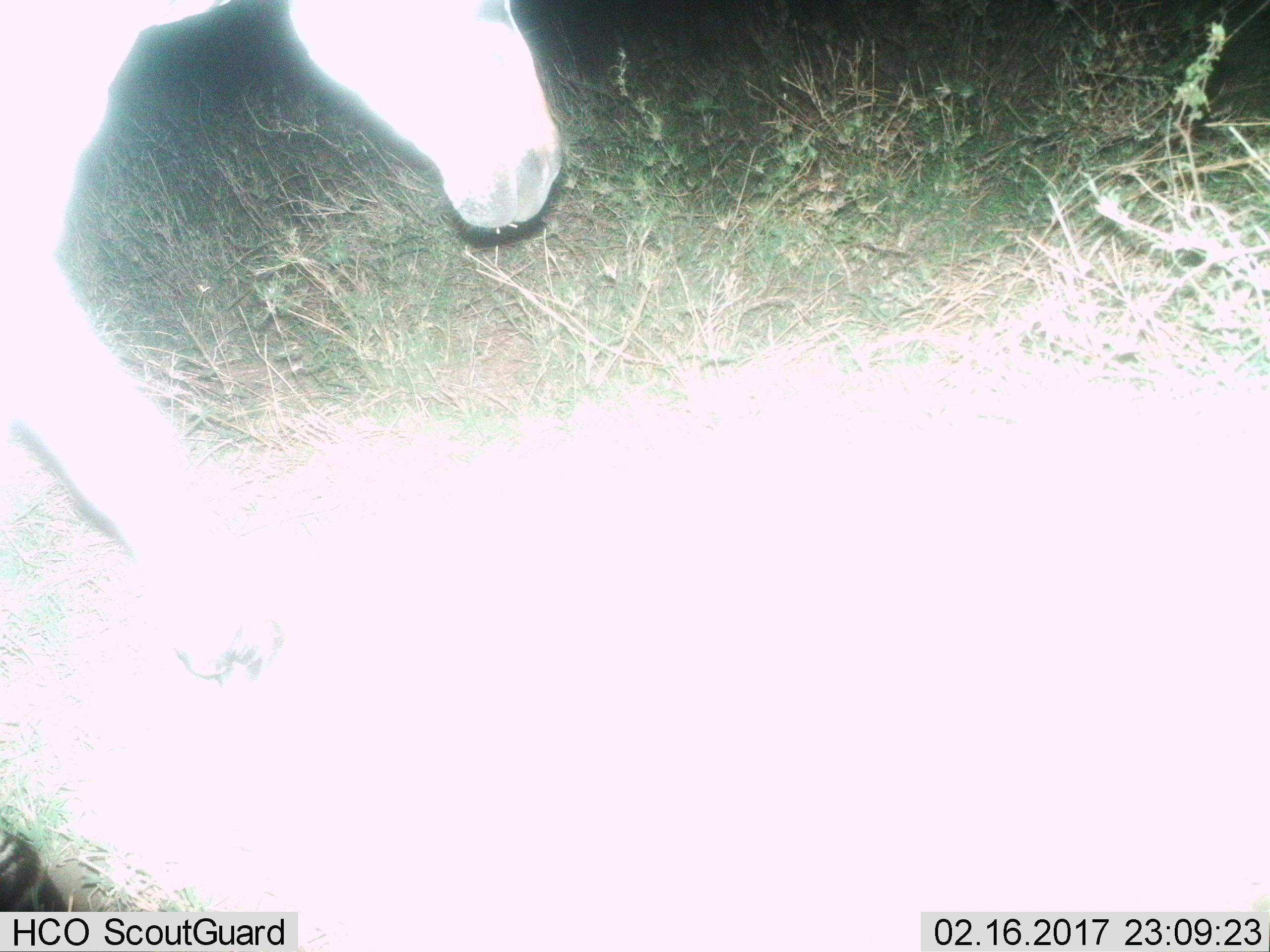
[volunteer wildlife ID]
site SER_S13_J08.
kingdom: Animalia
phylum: Chordata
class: Mammalia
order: Perissodactyla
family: Equidae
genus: Equus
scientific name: Equus quagga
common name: plains zebra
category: zebraplains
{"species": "zebraplains (plains zebra) (Equus quagga)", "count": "1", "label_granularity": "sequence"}